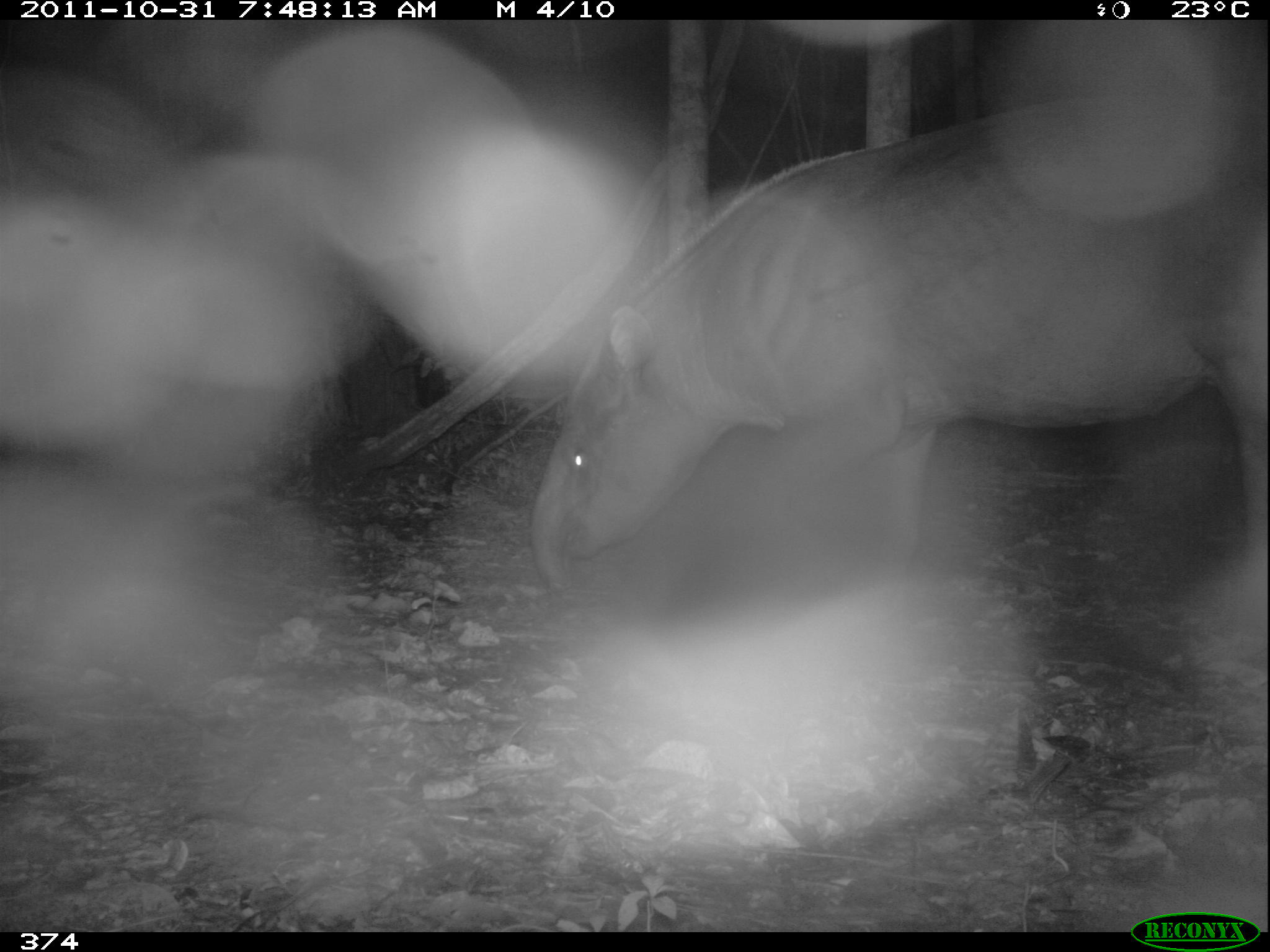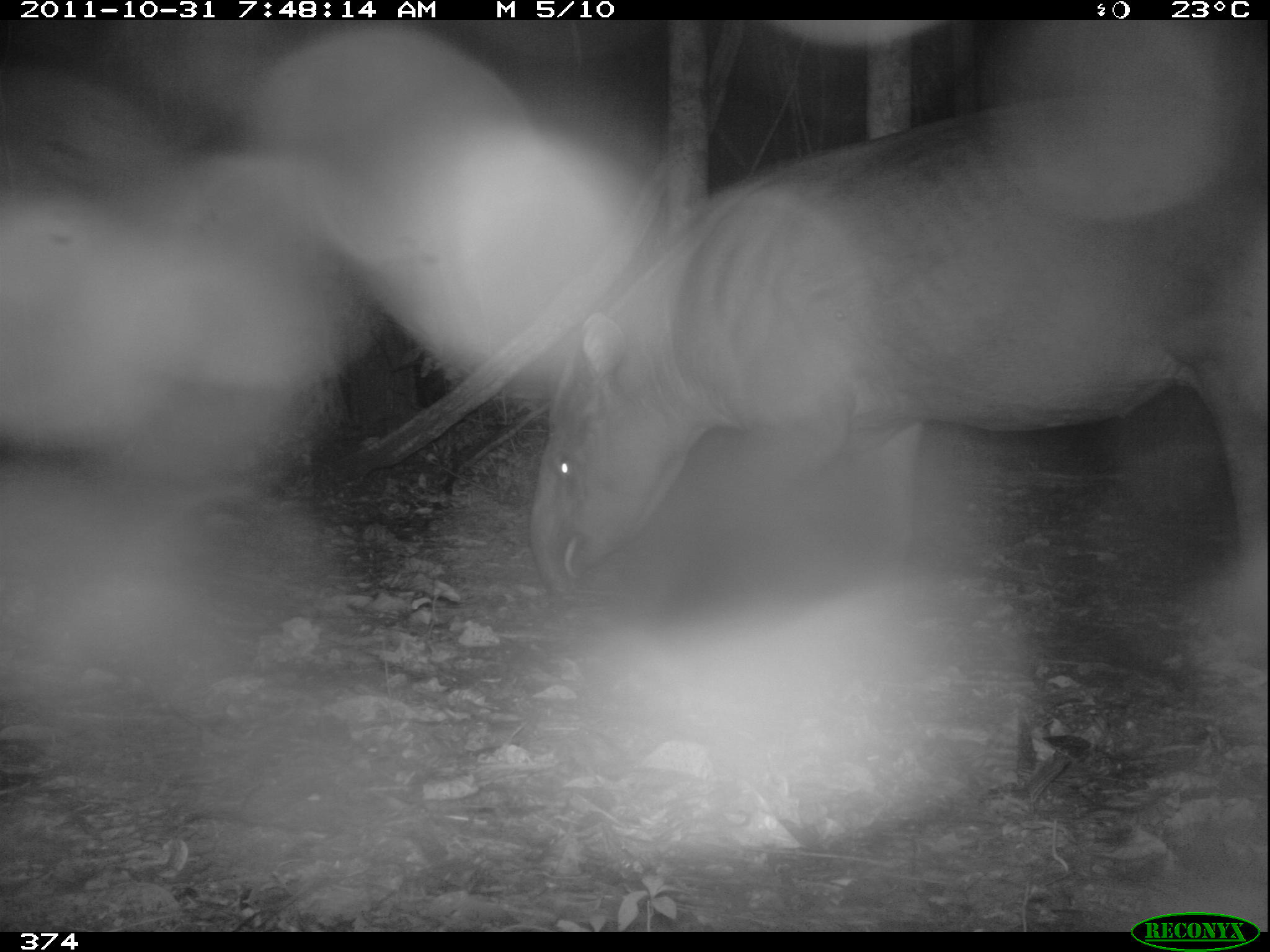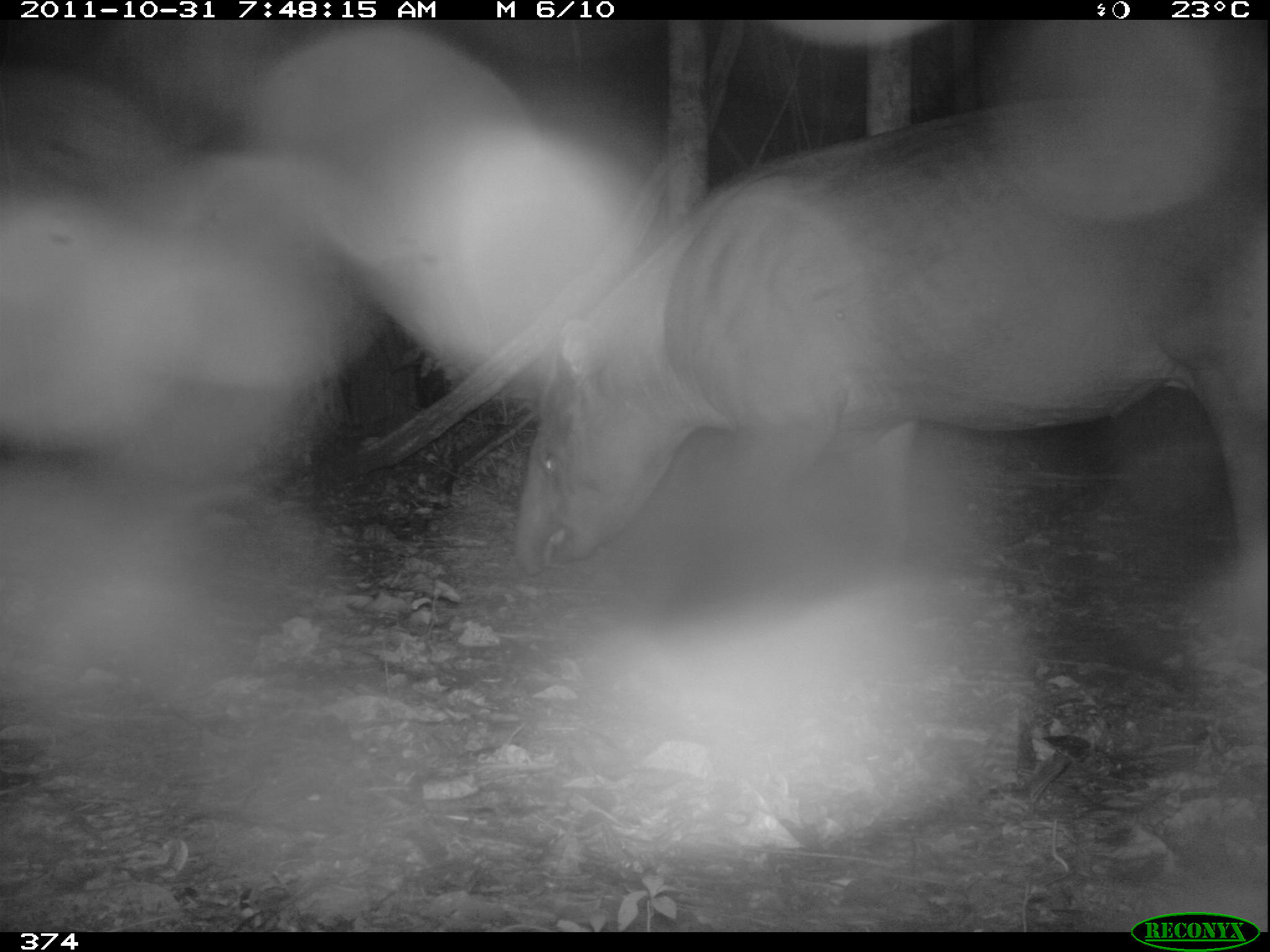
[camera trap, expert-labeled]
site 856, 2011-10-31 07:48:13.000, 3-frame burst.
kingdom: Animalia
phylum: Chordata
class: Mammalia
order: Perissodactyla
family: Tapiridae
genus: Tapirus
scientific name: Tapirus terrestris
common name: south american tapir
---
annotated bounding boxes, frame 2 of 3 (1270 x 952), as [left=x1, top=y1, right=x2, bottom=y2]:
tapirus terrestris: [left=524, top=87, right=1270, bottom=596]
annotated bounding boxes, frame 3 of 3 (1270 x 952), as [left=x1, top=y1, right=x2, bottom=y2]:
tapirus terrestris: [left=507, top=85, right=1270, bottom=667]